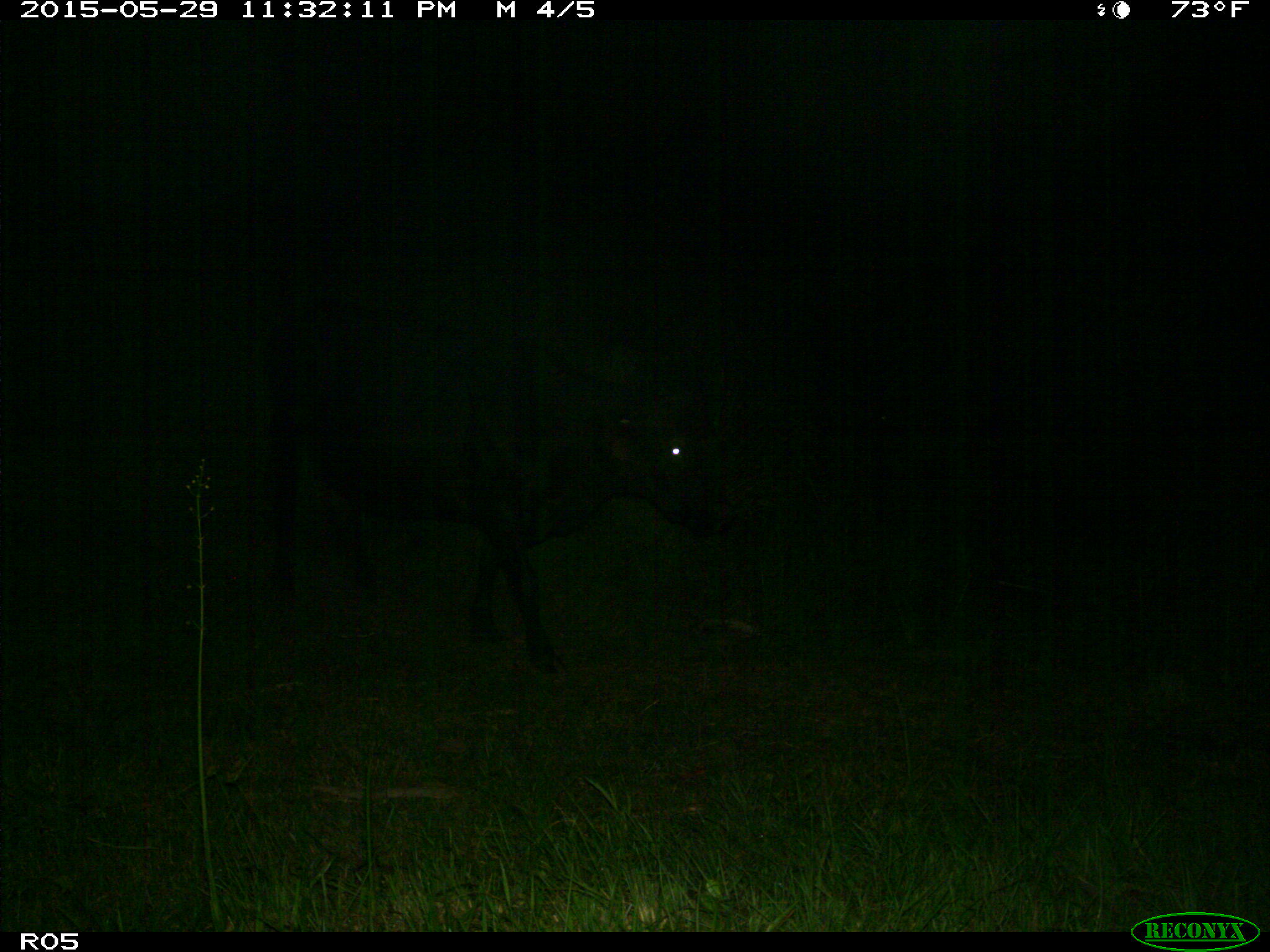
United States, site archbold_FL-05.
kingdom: Animalia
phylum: Chordata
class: Mammalia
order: Artiodactyla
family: Bovidae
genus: Bos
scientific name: Bos taurus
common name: domestic cow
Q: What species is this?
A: Bos taurus (domestic cow).